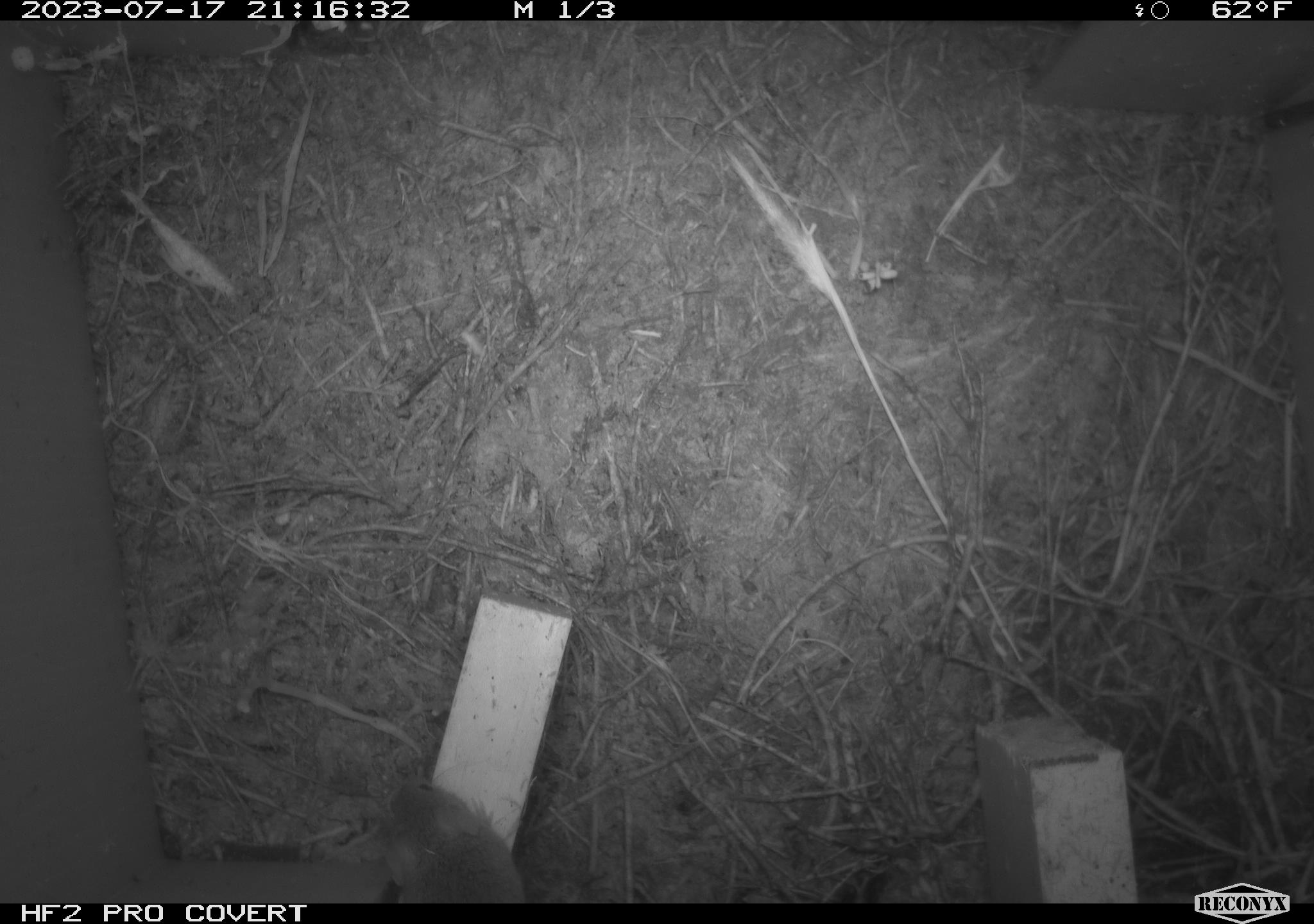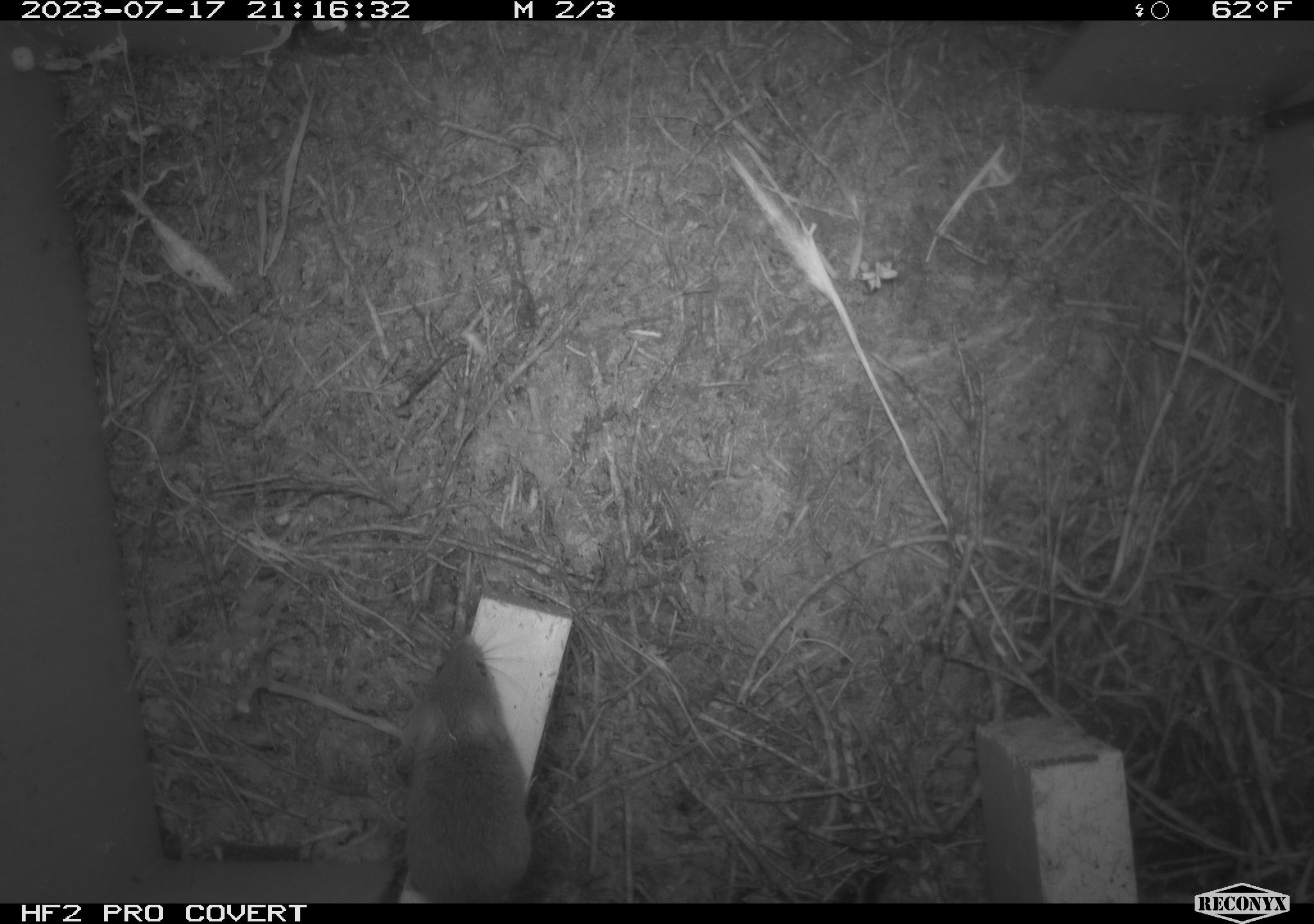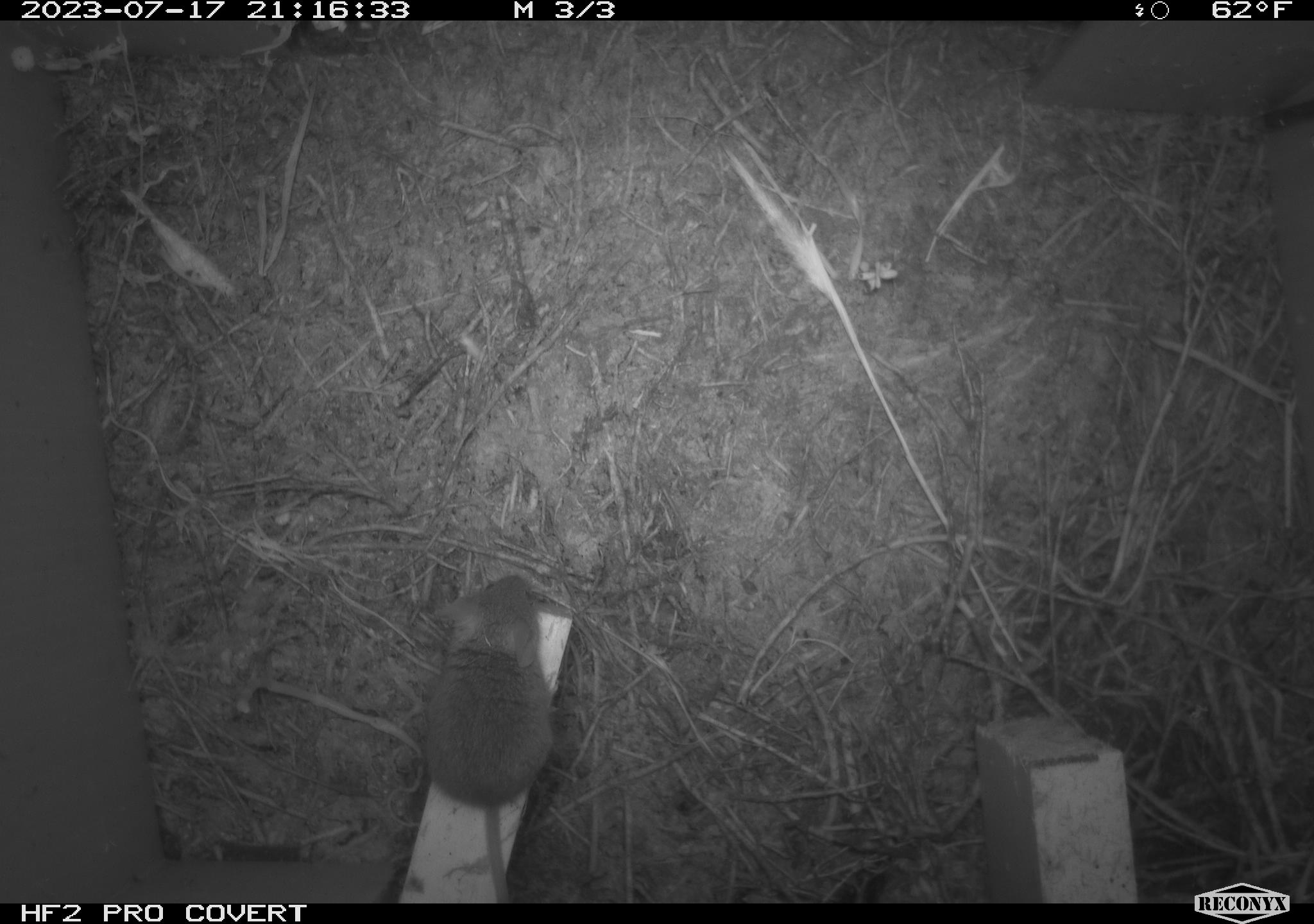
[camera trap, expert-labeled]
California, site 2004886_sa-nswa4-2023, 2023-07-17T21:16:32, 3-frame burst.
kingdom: Animalia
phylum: Chordata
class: Mammalia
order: Rodentia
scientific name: Rodentia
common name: mouse species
Mouse species (Rodentia).